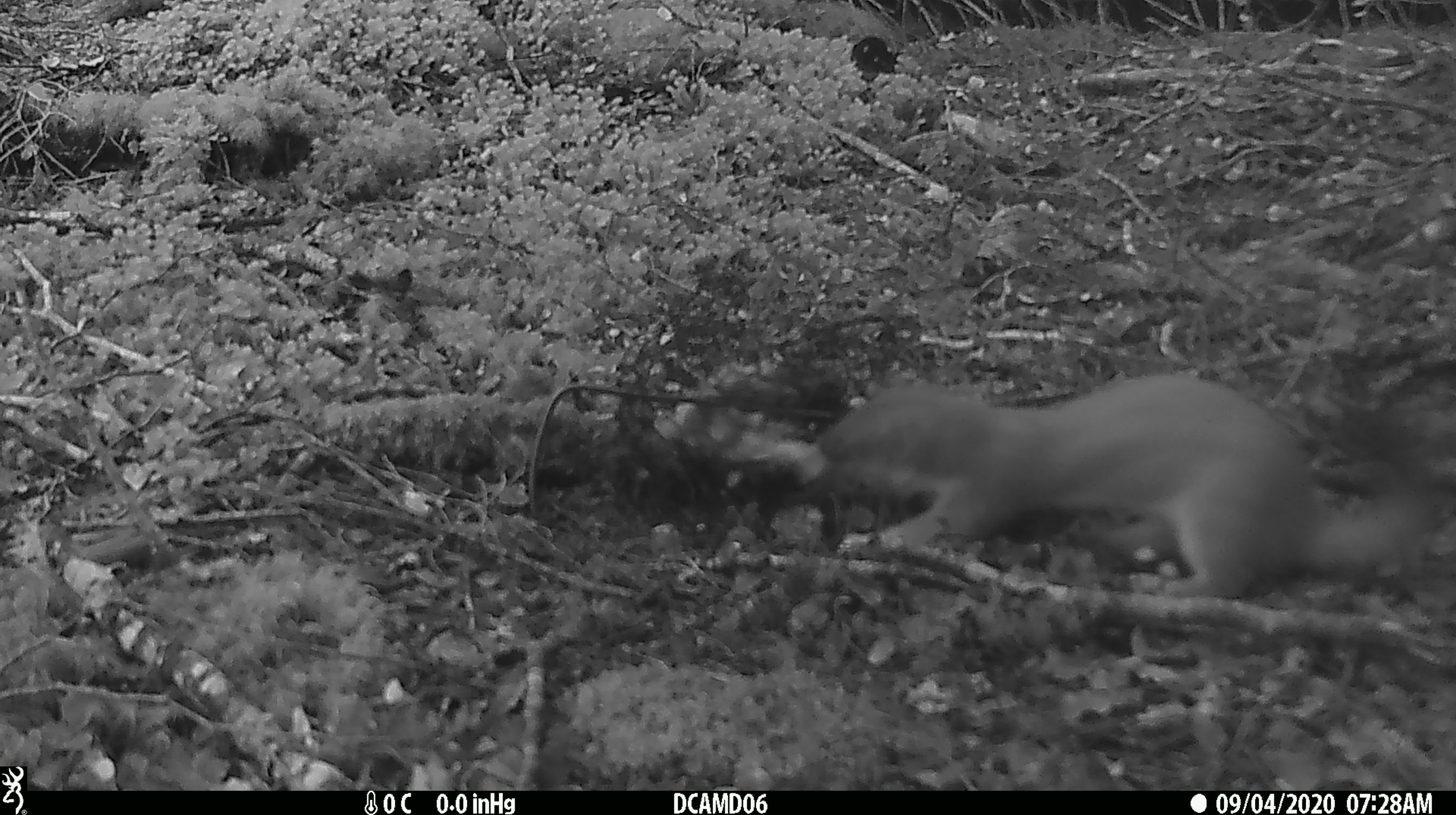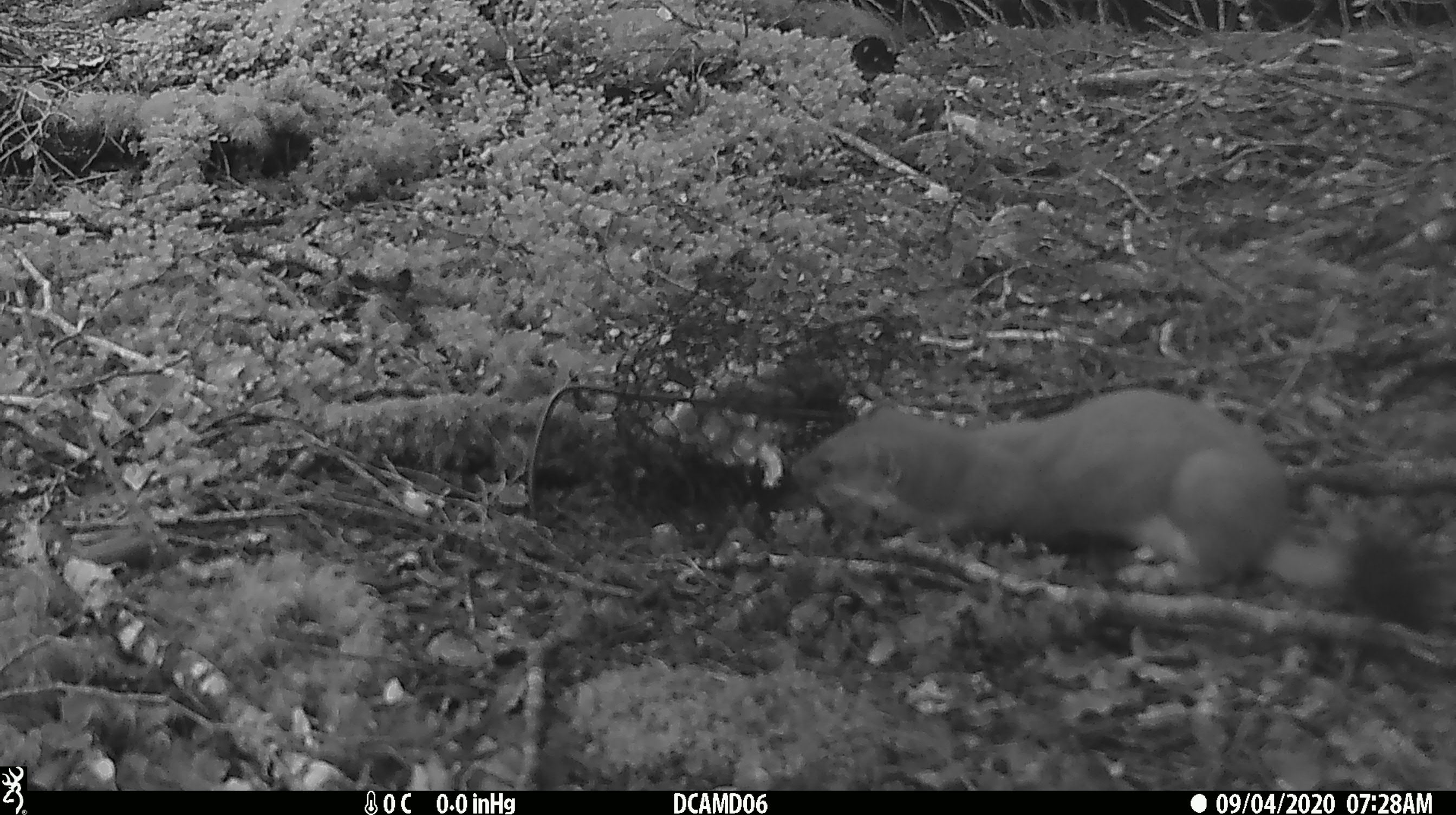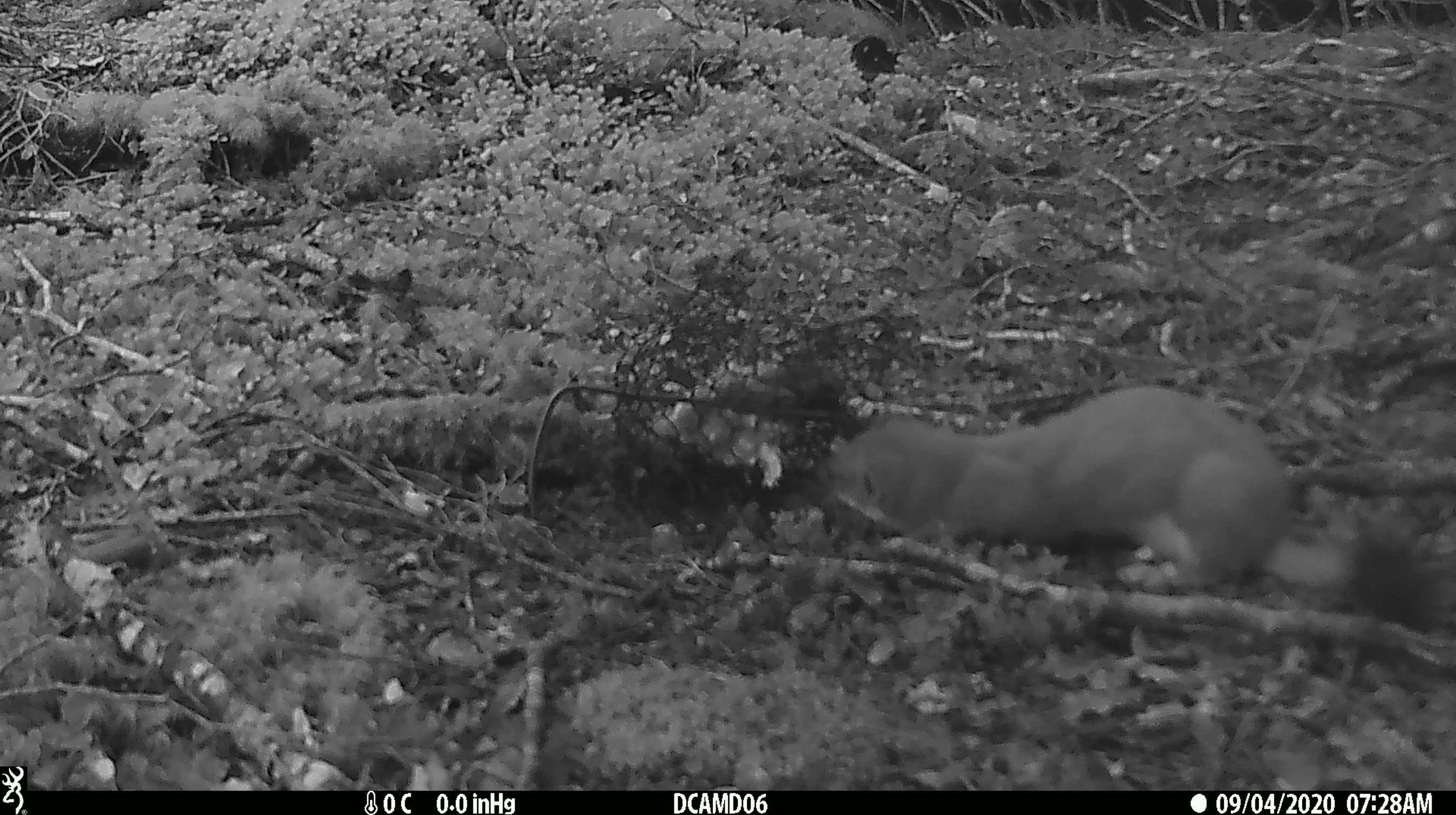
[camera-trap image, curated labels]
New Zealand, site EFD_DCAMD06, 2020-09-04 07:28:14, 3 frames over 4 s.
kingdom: Animalia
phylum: Chordata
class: Mammalia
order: Carnivora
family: Mustelidae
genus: Mustela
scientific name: Mustela erminea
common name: stoat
Stoat (Mustela erminea).